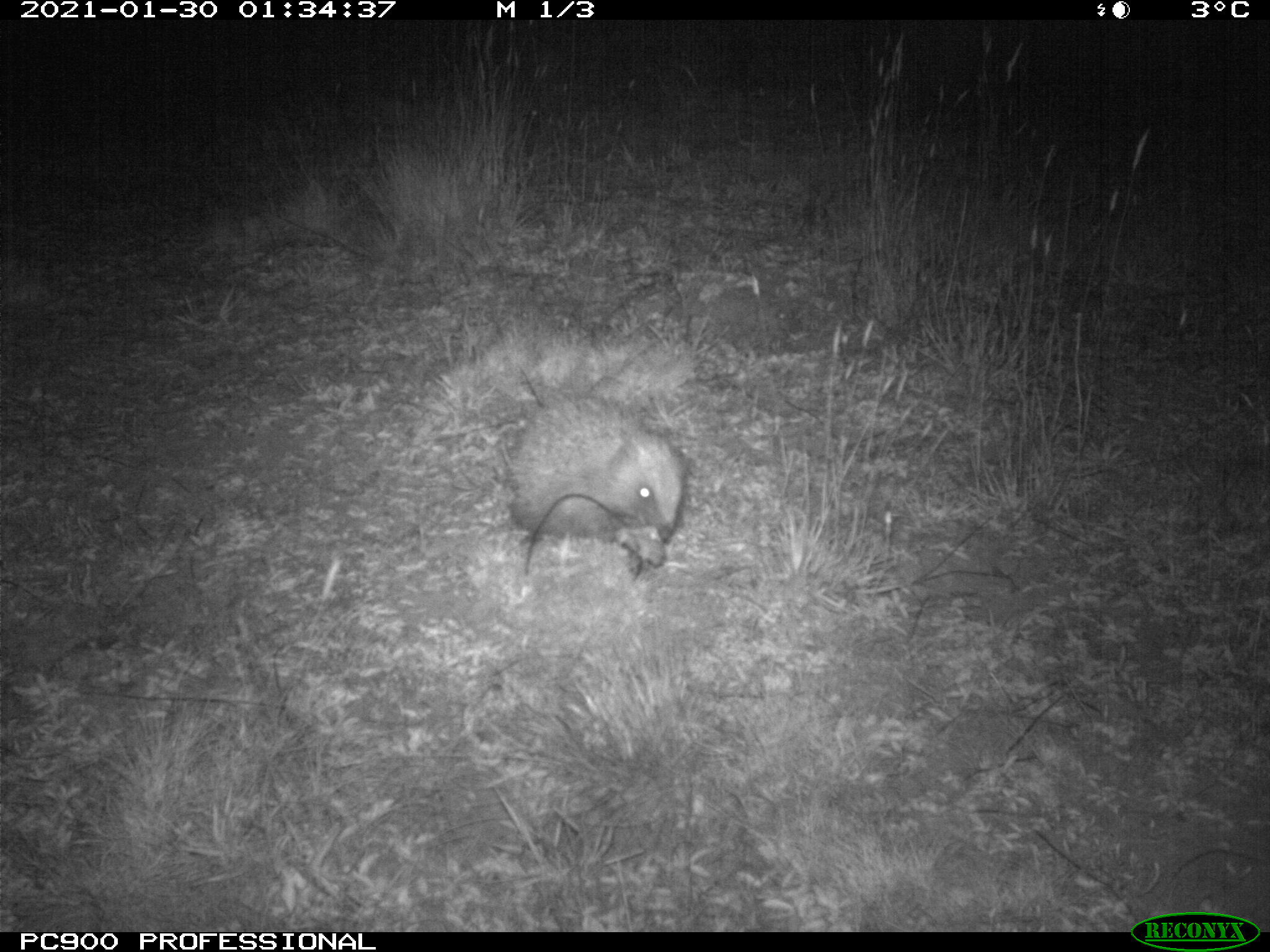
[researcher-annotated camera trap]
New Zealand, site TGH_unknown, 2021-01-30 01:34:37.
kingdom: Animalia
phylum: Chordata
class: Mammalia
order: Eulipotyphla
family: Erinaceidae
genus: Erinaceus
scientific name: Erinaceus europaeus europaeus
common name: european hedgehog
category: hedgehog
Hedgehog (european hedgehog) (Erinaceus europaeus europaeus).